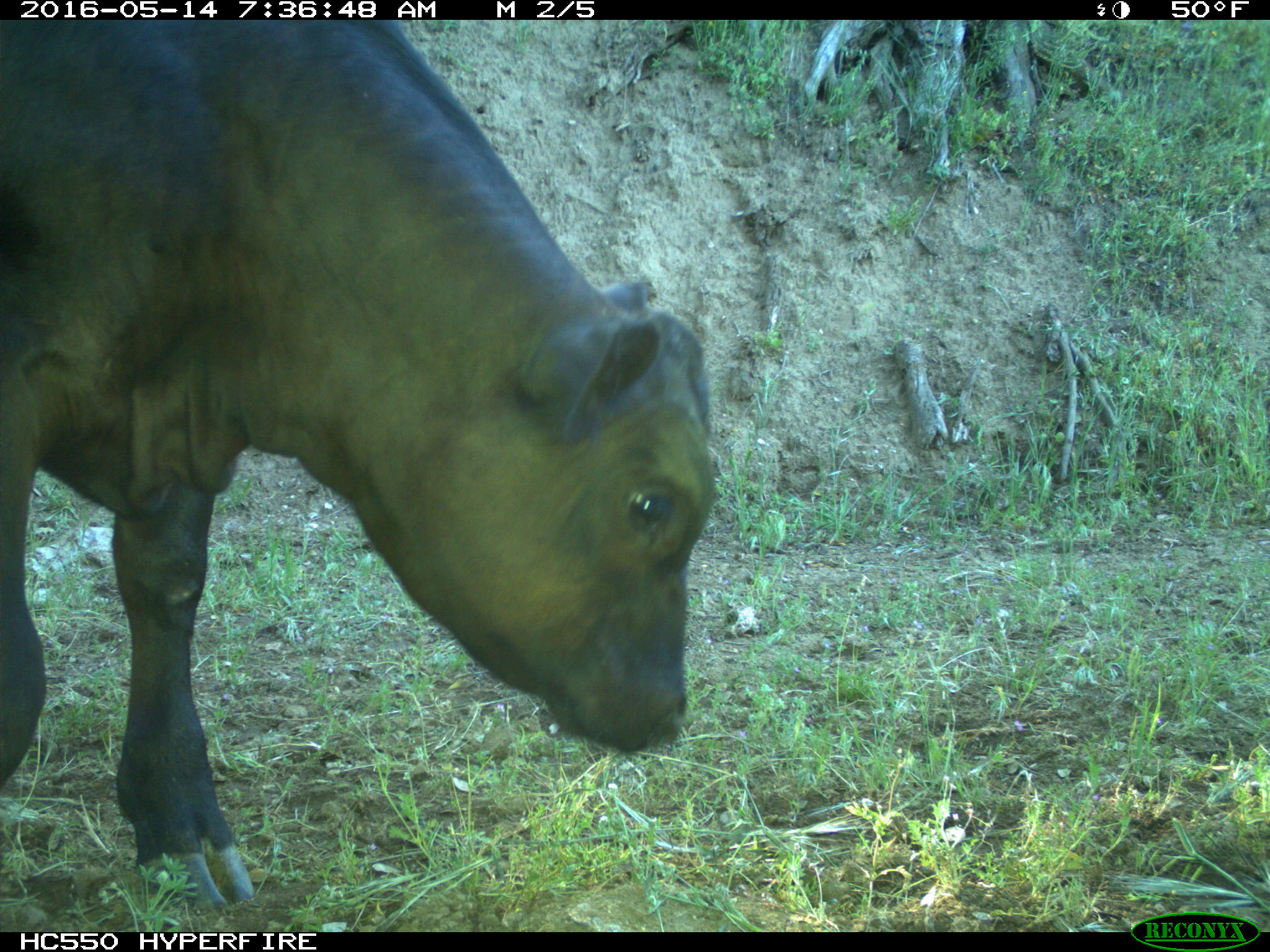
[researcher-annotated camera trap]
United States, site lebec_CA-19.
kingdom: Animalia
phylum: Chordata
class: Mammalia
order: Artiodactyla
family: Bovidae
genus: Bos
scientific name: Bos taurus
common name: domestic cow